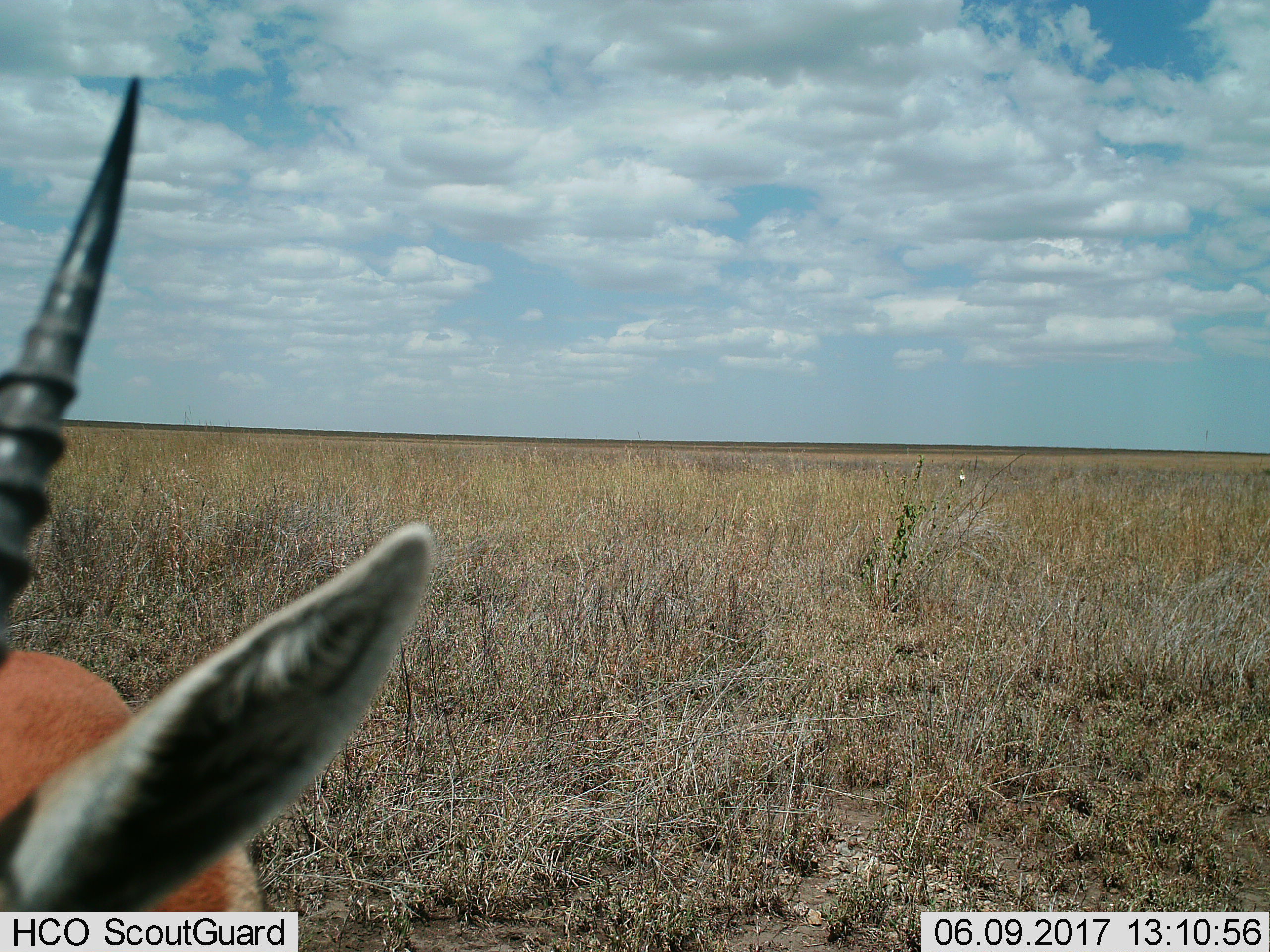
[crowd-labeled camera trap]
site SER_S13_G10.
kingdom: Animalia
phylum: Chordata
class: Mammalia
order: Artiodactyla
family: Bovidae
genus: Eudorcas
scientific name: Eudorcas thomsonii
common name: thomson's gazelle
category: gazellethomsons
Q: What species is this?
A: Gazellethomsons (thomson's gazelle) (Eudorcas thomsonii).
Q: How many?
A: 1.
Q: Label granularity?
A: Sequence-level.